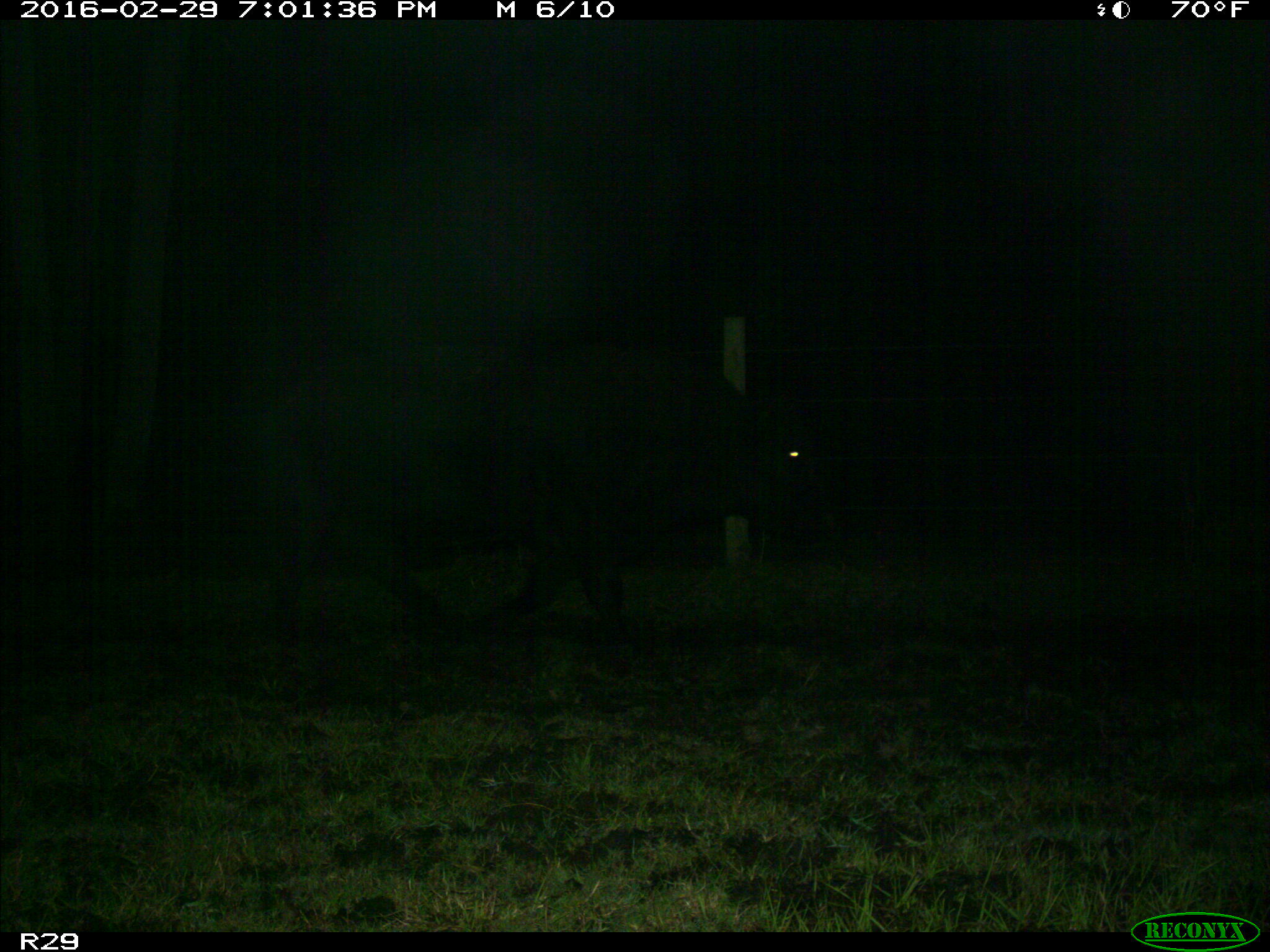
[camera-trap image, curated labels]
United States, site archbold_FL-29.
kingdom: Animalia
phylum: Chordata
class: Mammalia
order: Artiodactyla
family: Bovidae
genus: Bos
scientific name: Bos taurus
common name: domestic cow